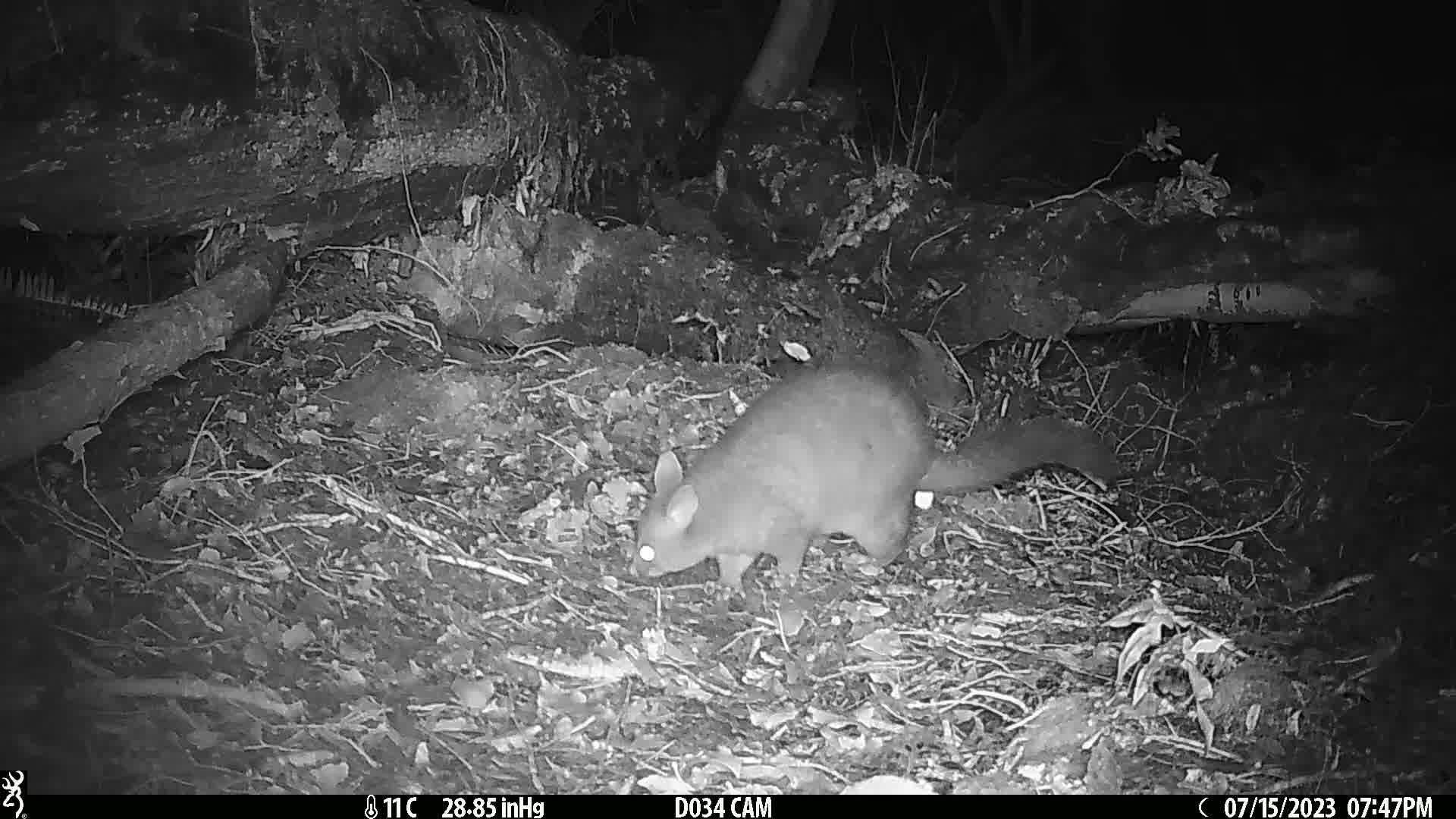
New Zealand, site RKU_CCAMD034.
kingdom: Animalia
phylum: Chordata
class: Mammalia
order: Diprotodontia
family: Phalangeridae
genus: Trichosurus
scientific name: Trichosurus vulpecula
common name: common brushtail possum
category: possum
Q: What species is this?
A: Possum (common brushtail possum) (Trichosurus vulpecula).